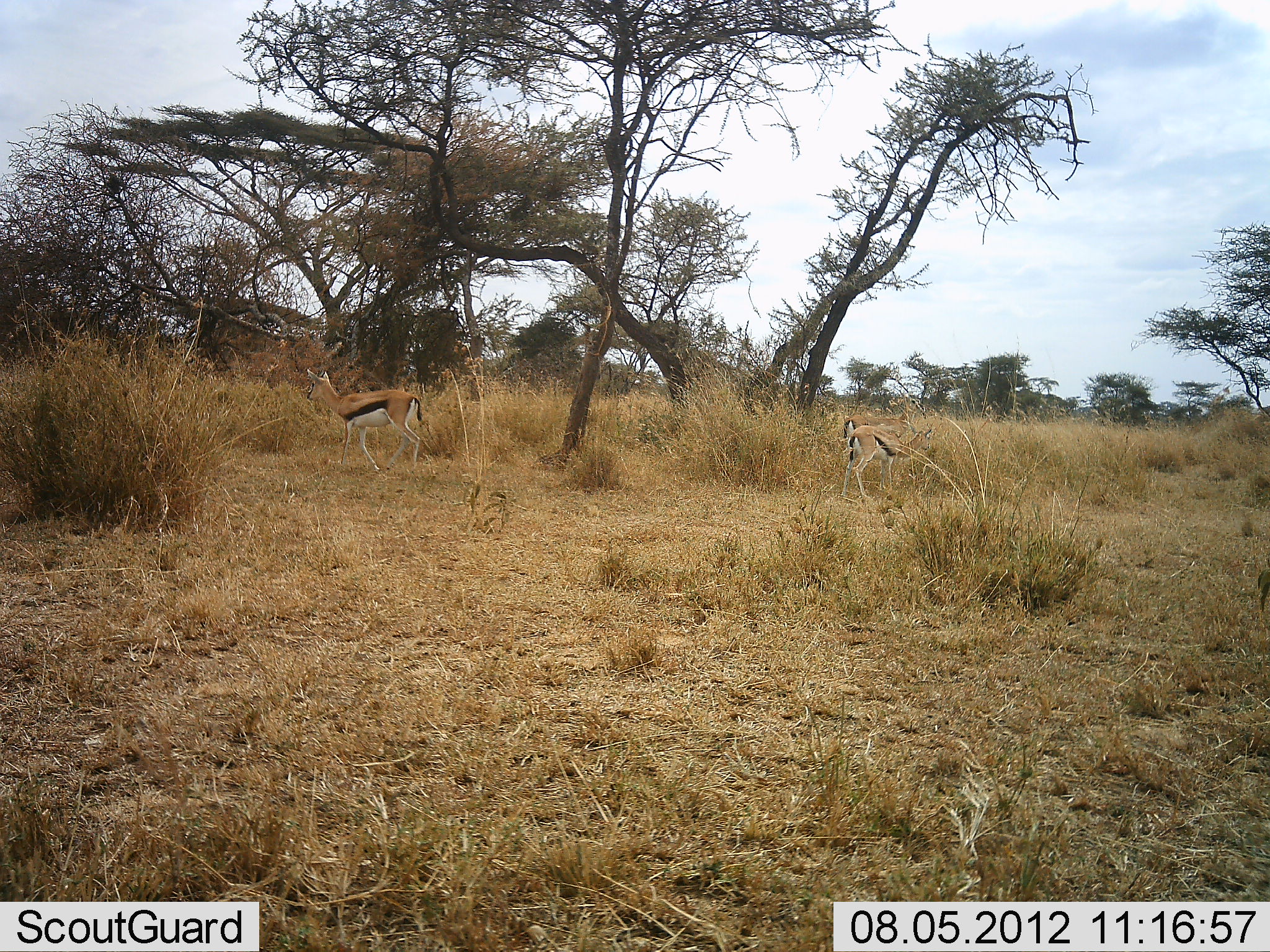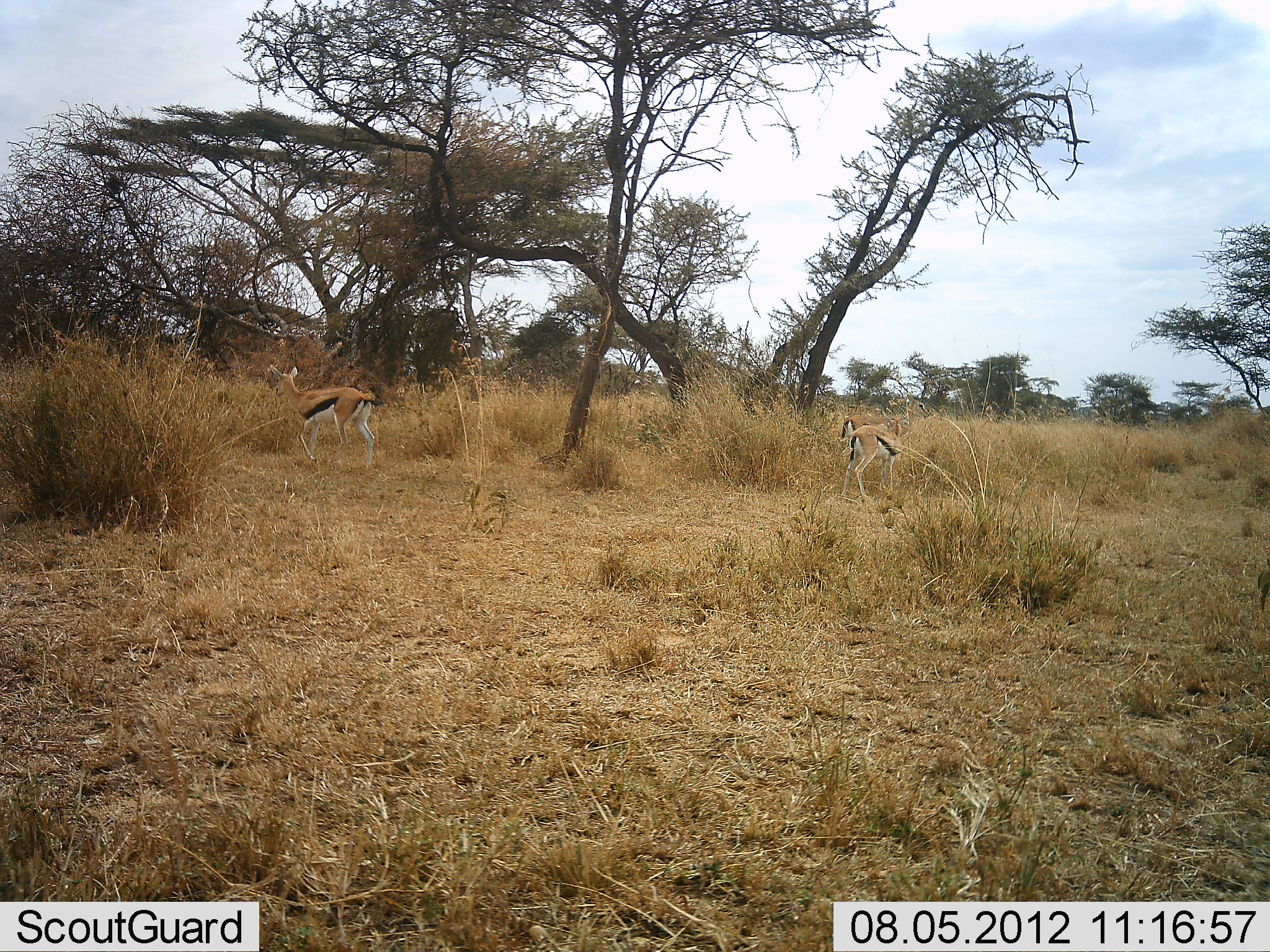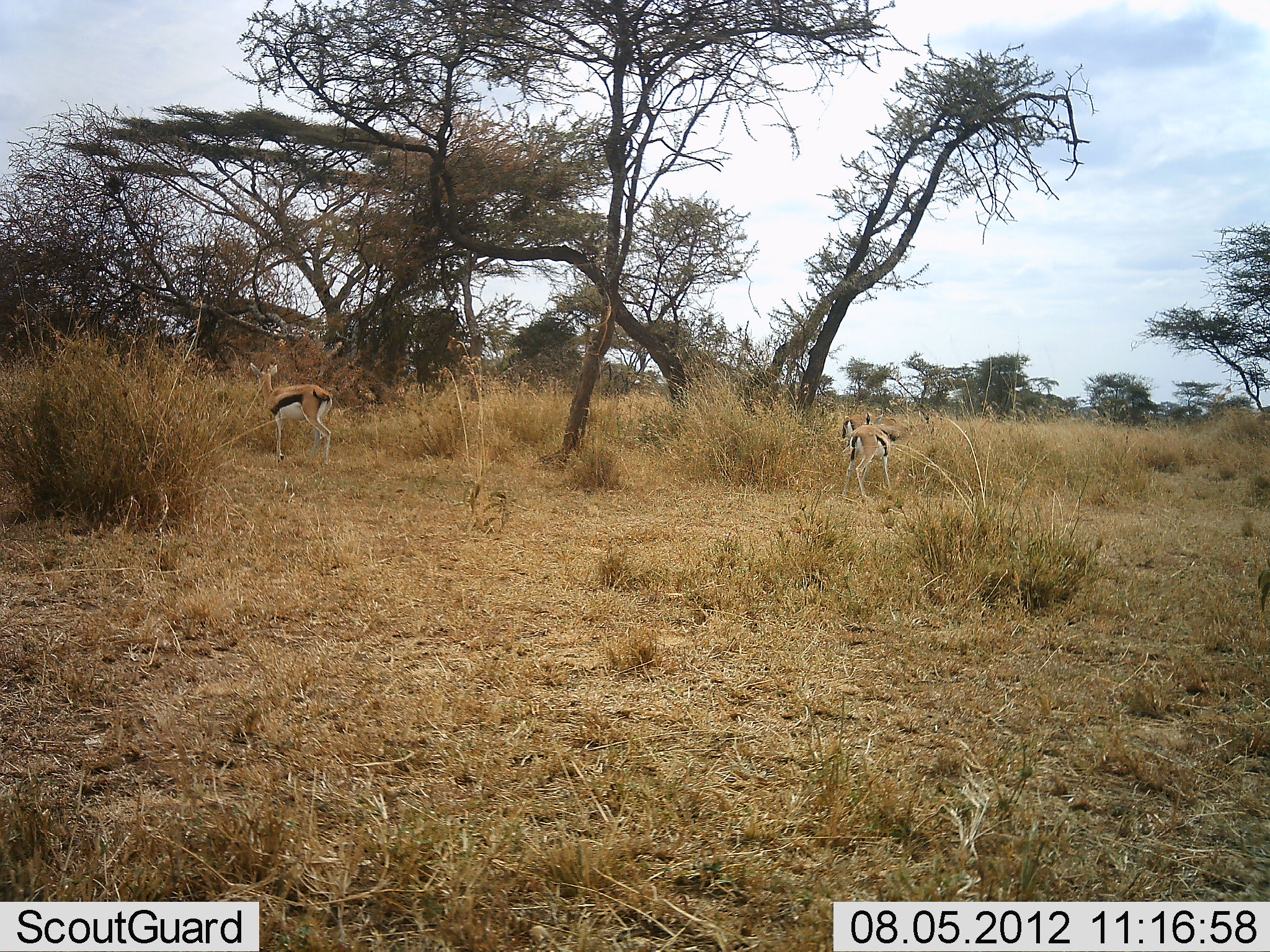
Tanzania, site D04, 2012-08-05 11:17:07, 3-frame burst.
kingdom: Animalia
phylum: Chordata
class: Mammalia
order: Artiodactyla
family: Bovidae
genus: Eudorcas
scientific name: Eudorcas thomsonii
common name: thomson's gazelle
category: gazellethomsons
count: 3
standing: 50%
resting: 0%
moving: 50%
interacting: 0%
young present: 0%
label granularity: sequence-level